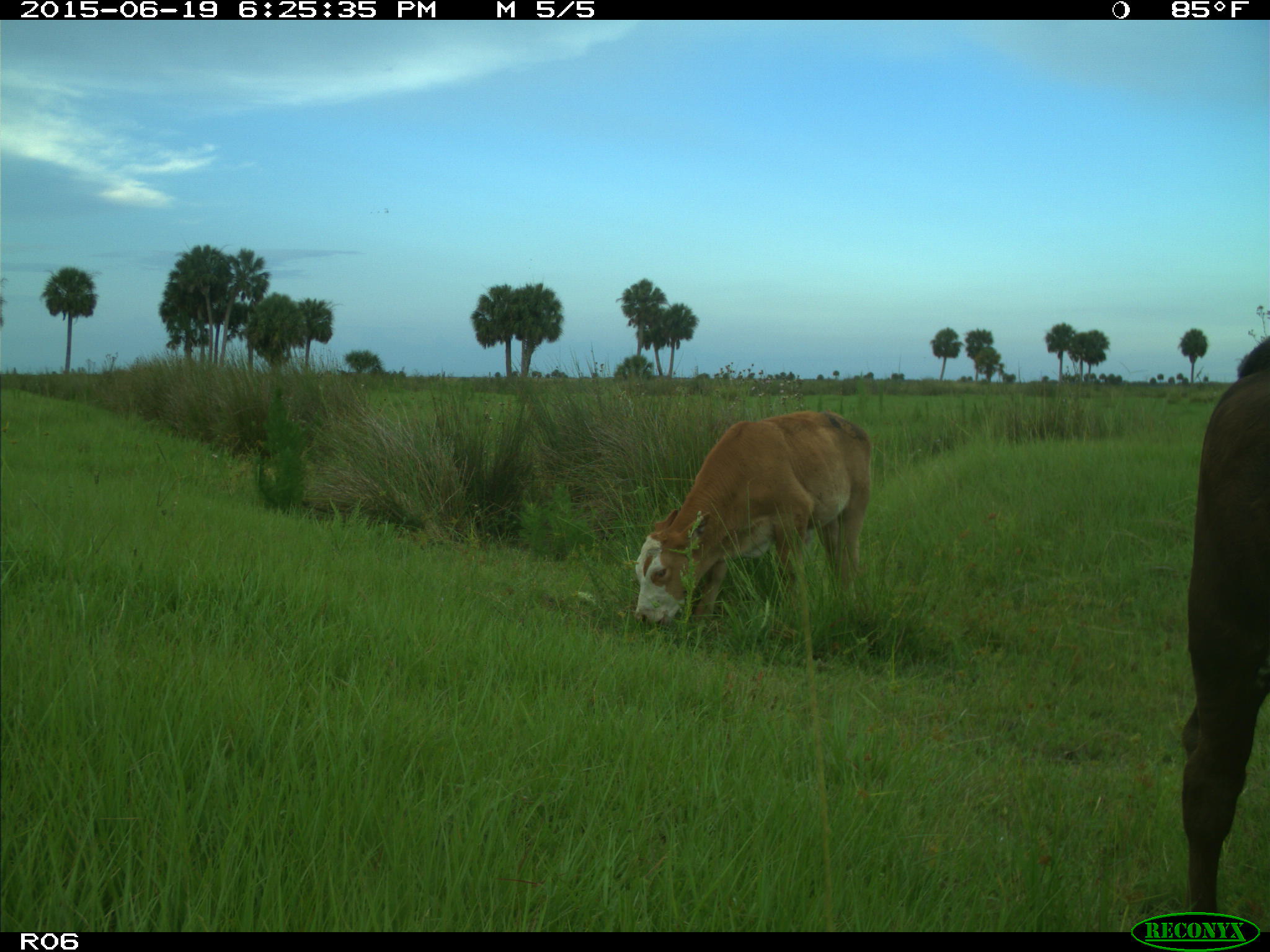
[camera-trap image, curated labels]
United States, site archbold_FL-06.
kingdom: Animalia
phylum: Chordata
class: Mammalia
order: Artiodactyla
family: Bovidae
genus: Bos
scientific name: Bos taurus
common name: domestic cow